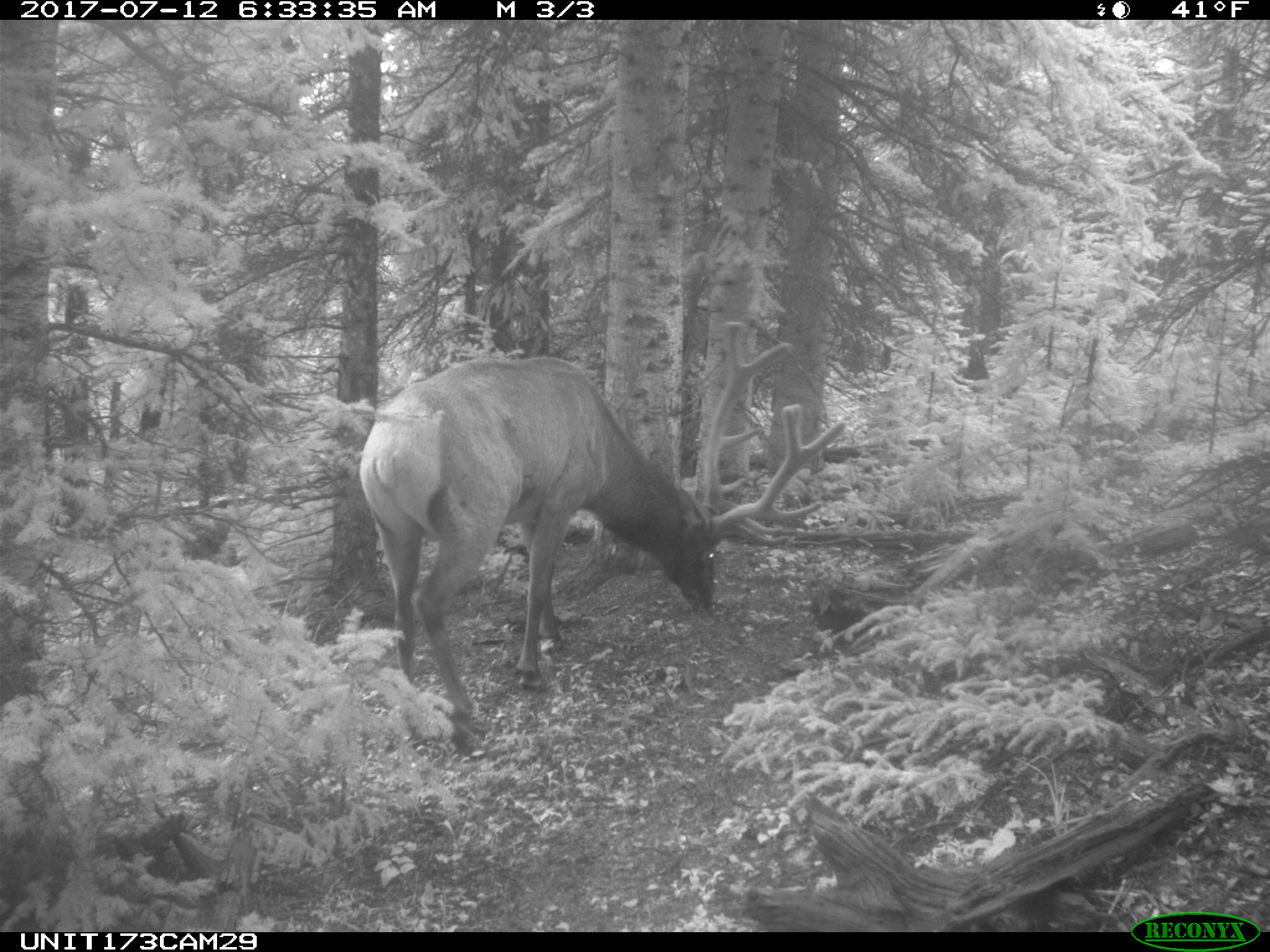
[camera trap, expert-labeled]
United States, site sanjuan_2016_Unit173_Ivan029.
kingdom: Animalia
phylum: Chordata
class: Mammalia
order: Artiodactyla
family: Cervidae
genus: Cervus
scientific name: Cervus elaphus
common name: red deer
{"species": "Cervus elaphus (red deer)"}